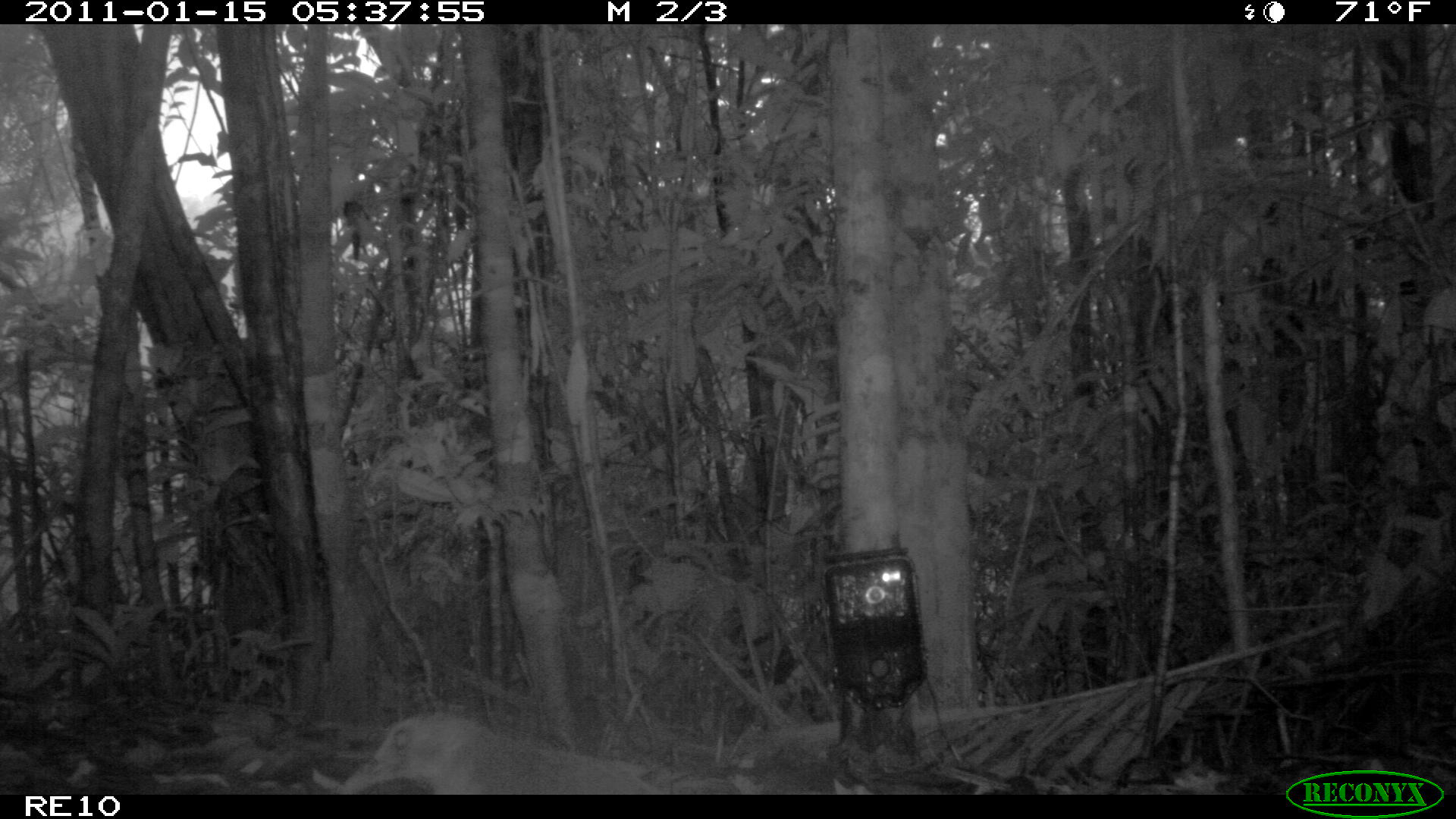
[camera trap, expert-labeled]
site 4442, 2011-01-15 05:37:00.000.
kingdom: Animalia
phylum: Chordata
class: Aves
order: Gruiformes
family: Sarothruridae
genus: Mentocrex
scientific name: Mentocrex kioloides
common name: madagascar wood rail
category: canirallus kioloides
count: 2